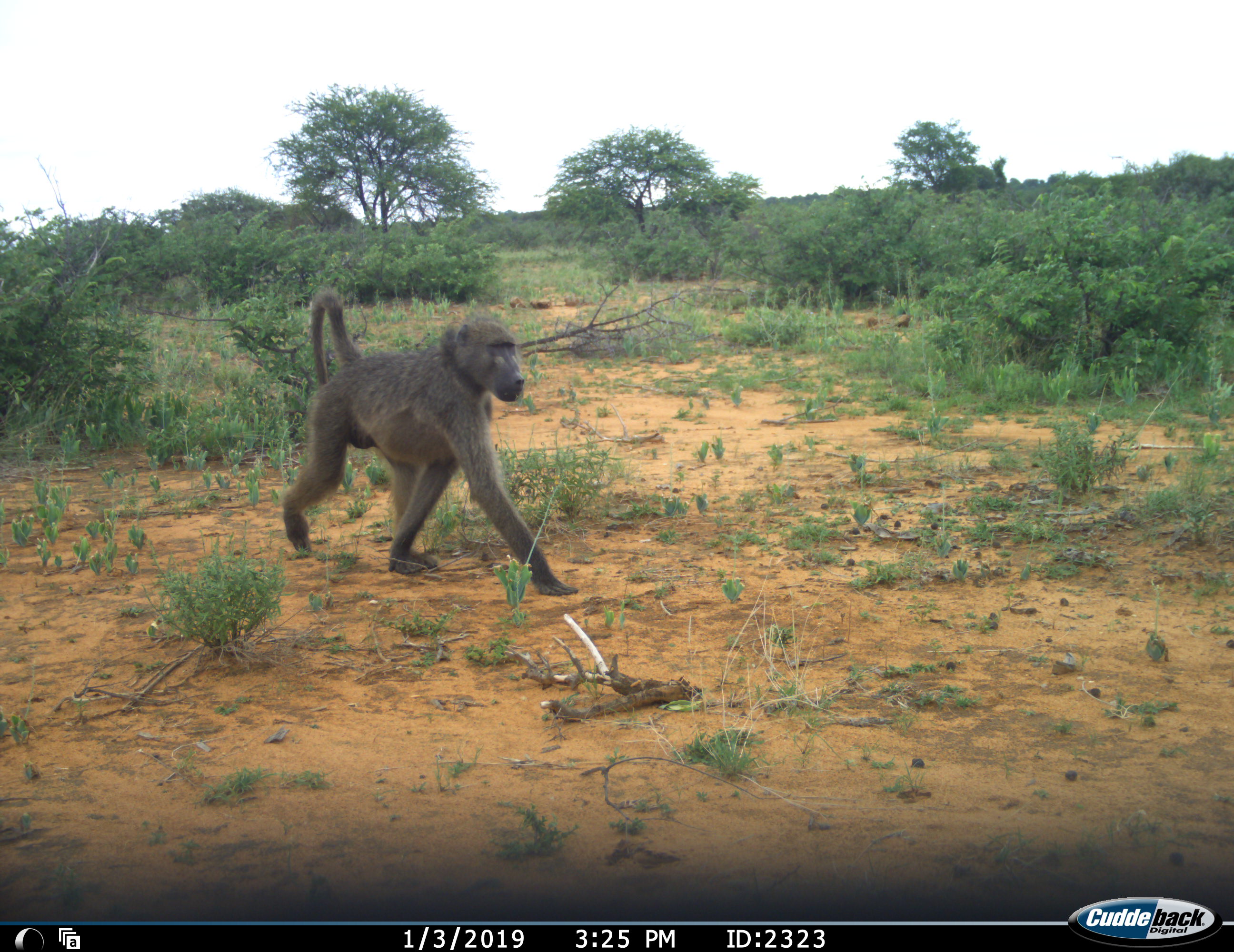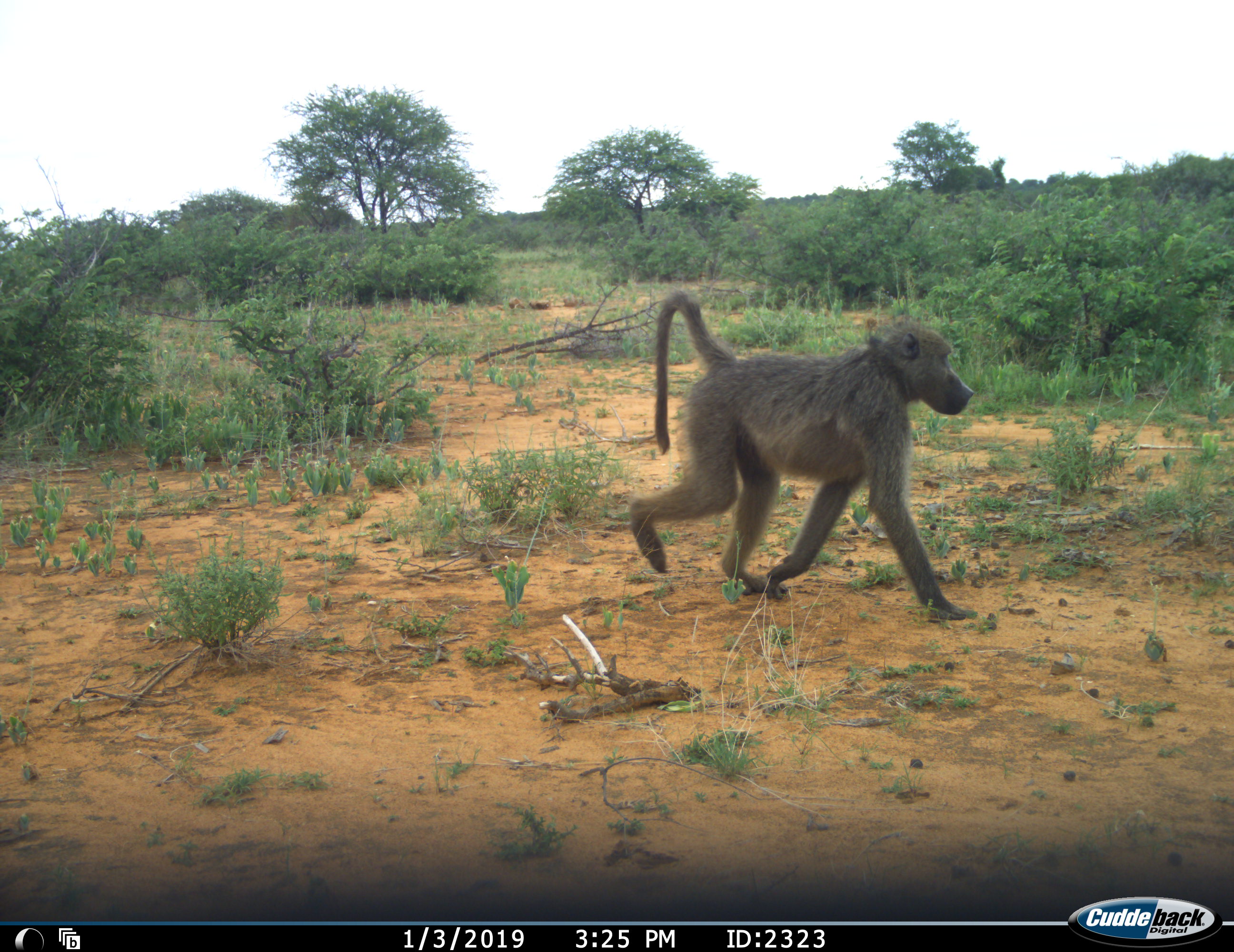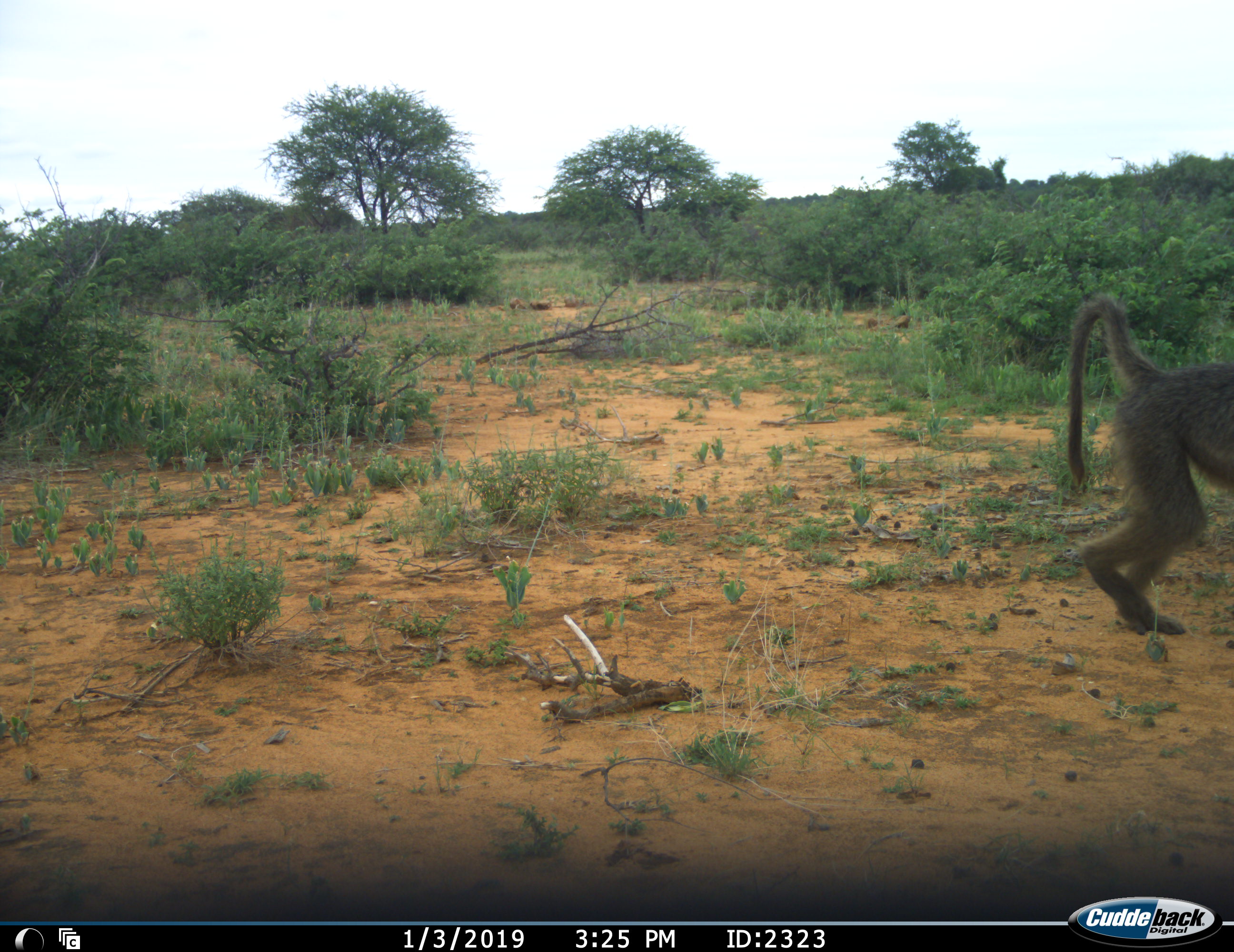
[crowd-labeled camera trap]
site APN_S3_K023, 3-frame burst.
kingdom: Animalia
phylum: Chordata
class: Mammalia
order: Primates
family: Cercopithecidae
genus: Papio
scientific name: Papio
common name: baboon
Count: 1.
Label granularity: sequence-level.